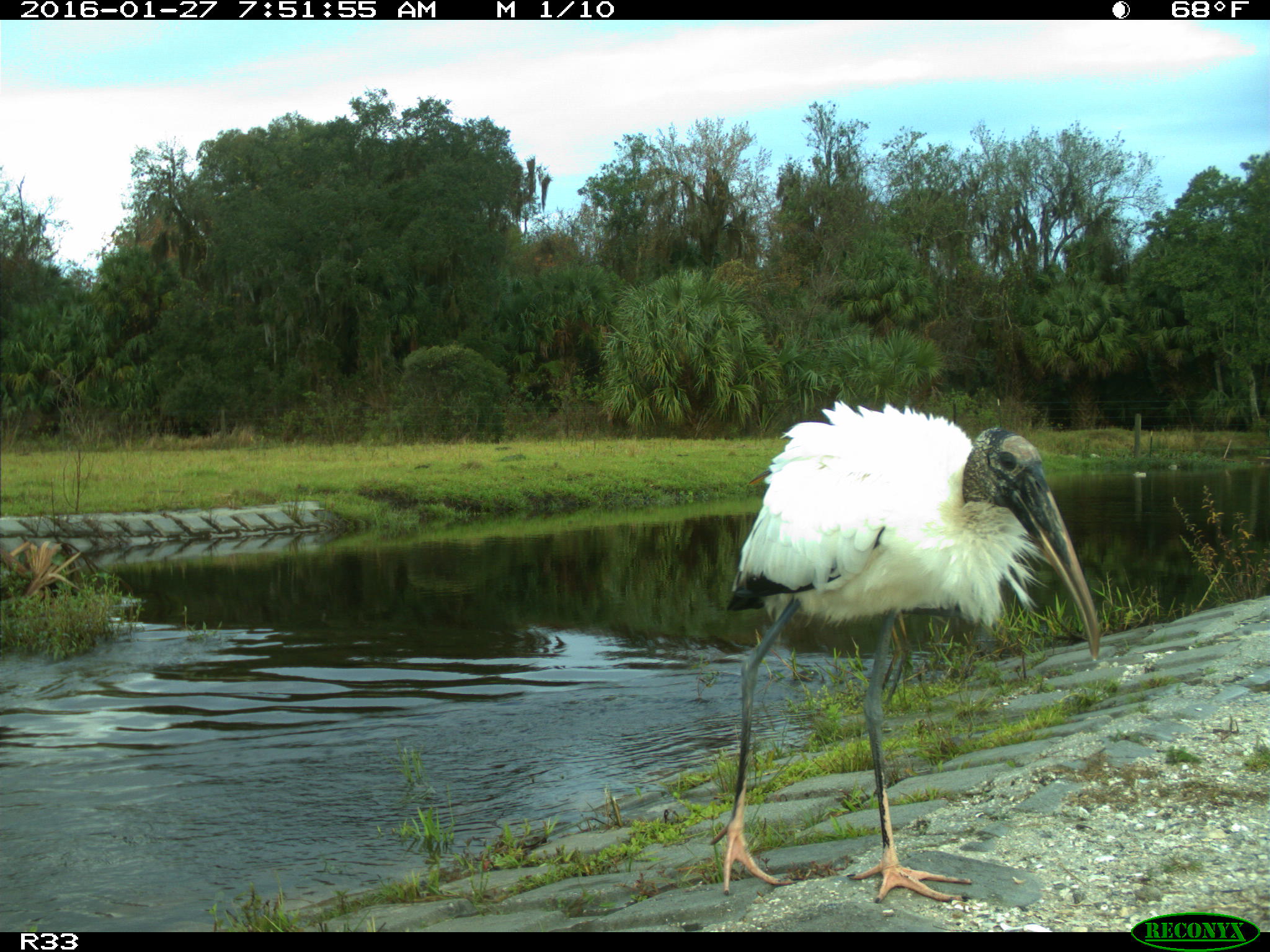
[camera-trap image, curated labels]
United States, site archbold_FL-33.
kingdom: Animalia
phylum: Chordata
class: Aves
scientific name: Aves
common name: birds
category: unidentified bird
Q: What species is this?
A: Unidentified bird (birds) (Aves).